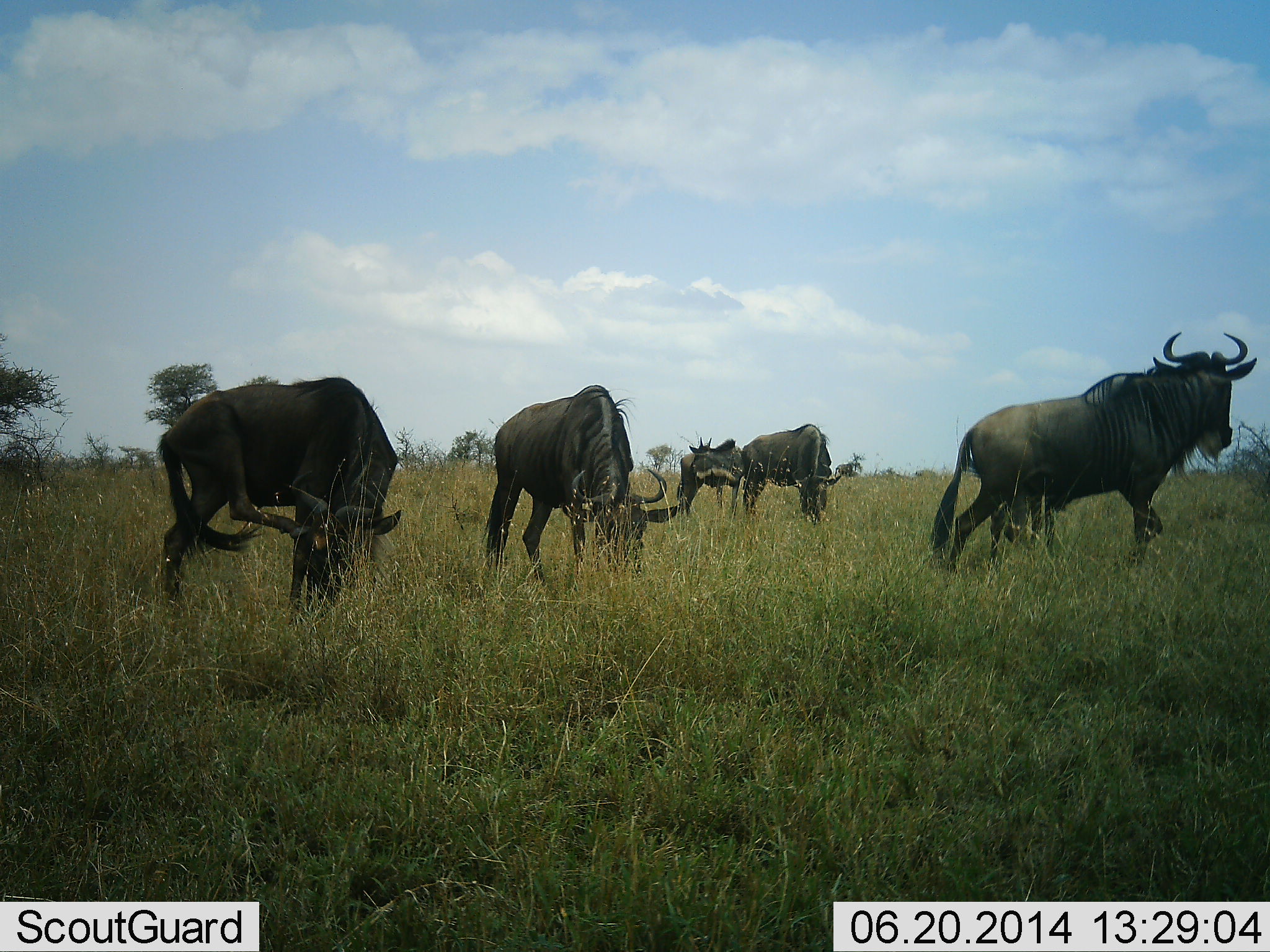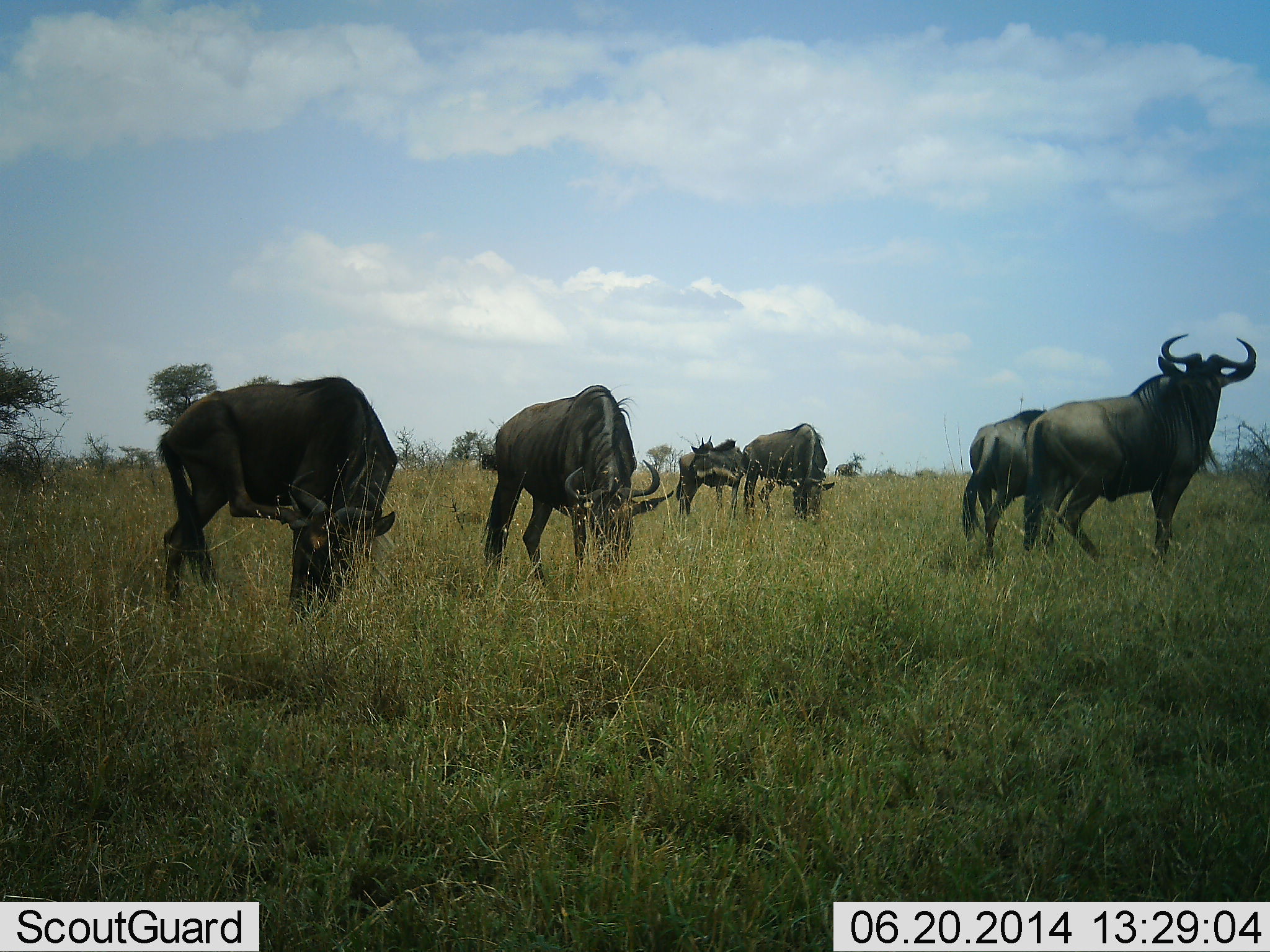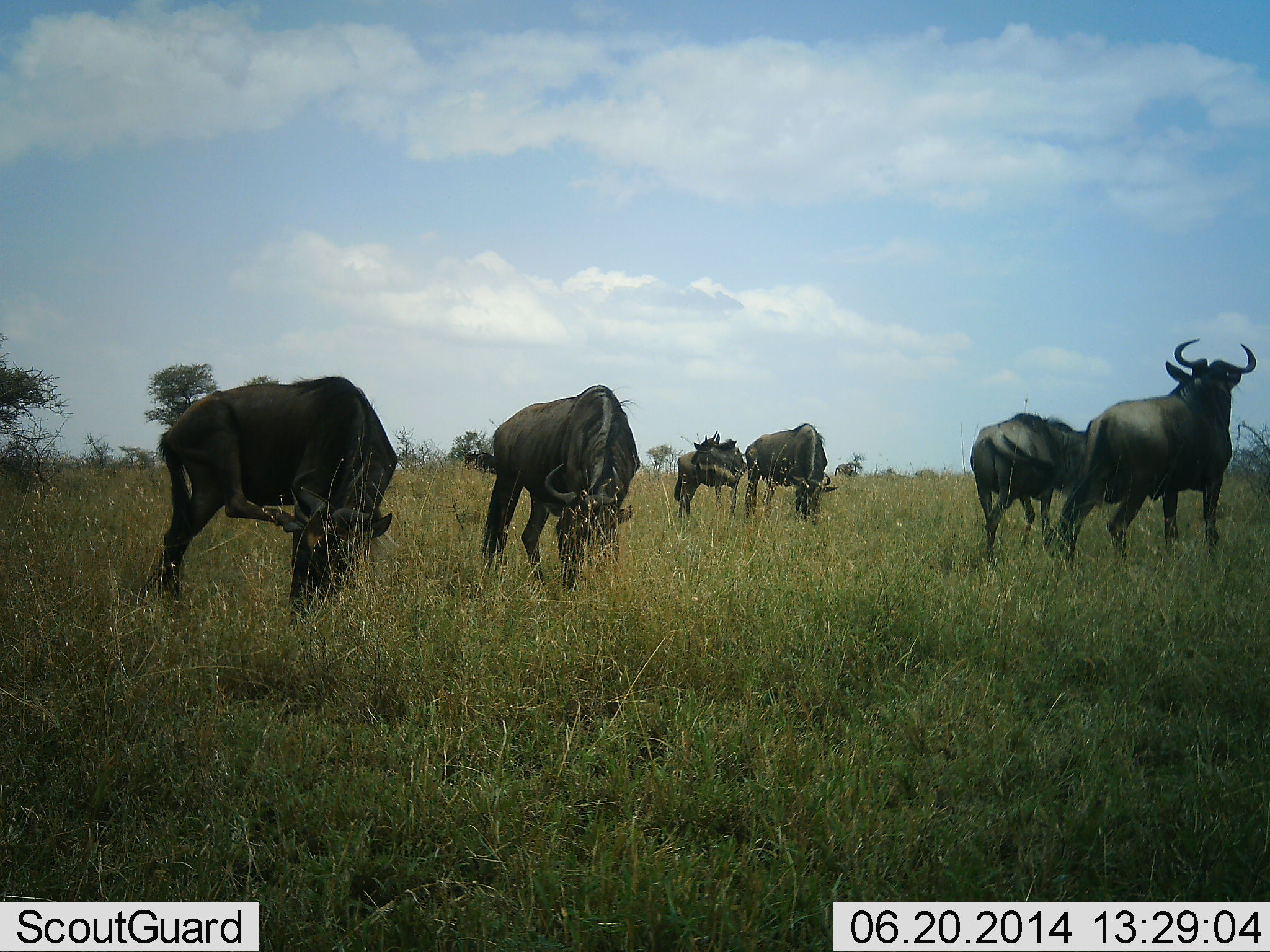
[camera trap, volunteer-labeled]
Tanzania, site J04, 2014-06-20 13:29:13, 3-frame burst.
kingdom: Animalia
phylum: Chordata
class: Mammalia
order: Artiodactyla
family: Bovidae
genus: Connochaetes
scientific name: Connochaetes taurinus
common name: blue wildebeest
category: wildebeest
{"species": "wildebeest (blue wildebeest) (Connochaetes taurinus)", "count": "6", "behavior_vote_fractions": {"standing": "80%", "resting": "0%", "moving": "30%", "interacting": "0%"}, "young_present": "0%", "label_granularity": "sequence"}